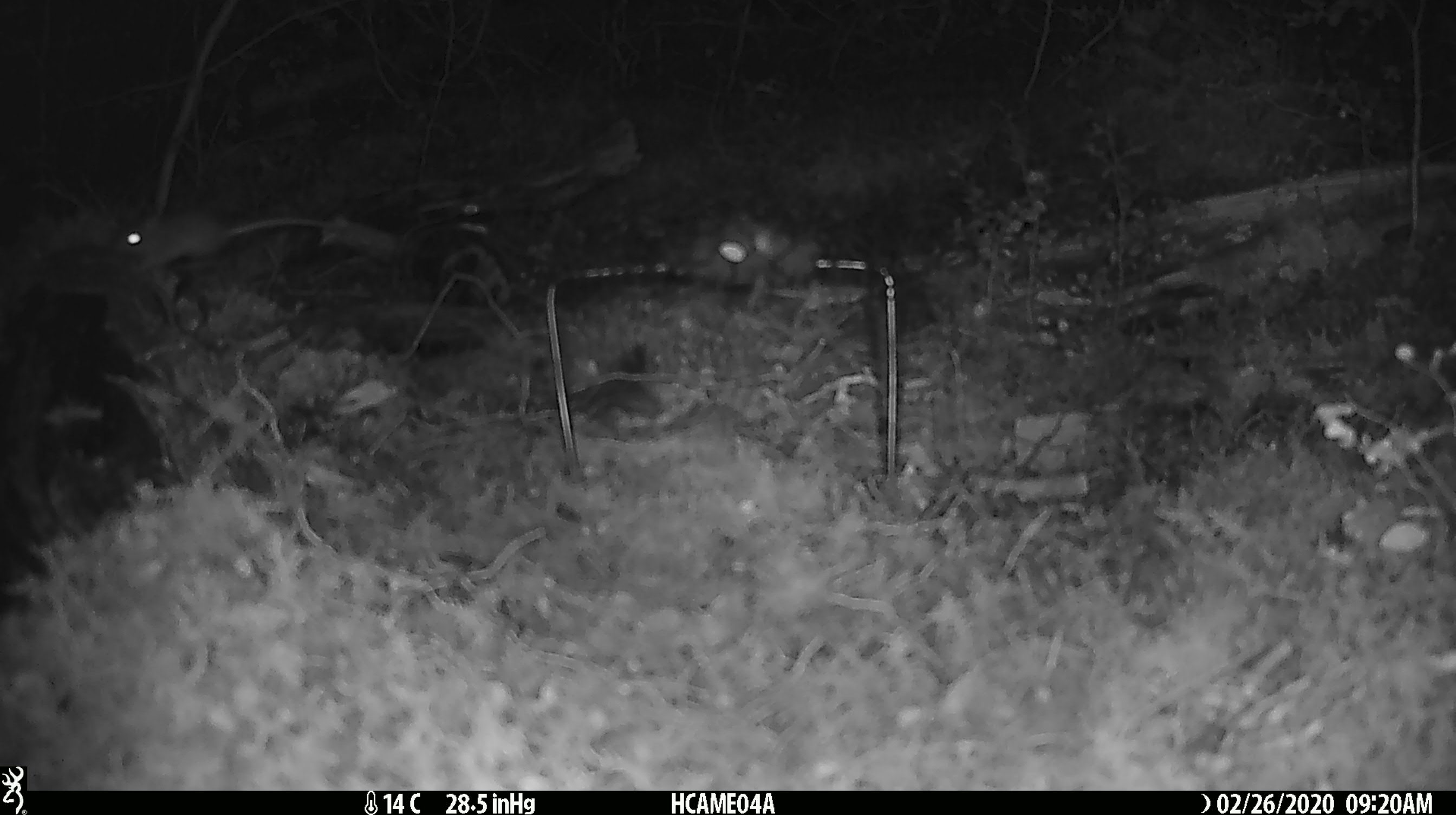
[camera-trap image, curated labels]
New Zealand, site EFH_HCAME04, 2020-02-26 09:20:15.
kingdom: Animalia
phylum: Chordata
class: Mammalia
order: Rodentia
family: Muridae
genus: Mus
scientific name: Mus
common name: mouse